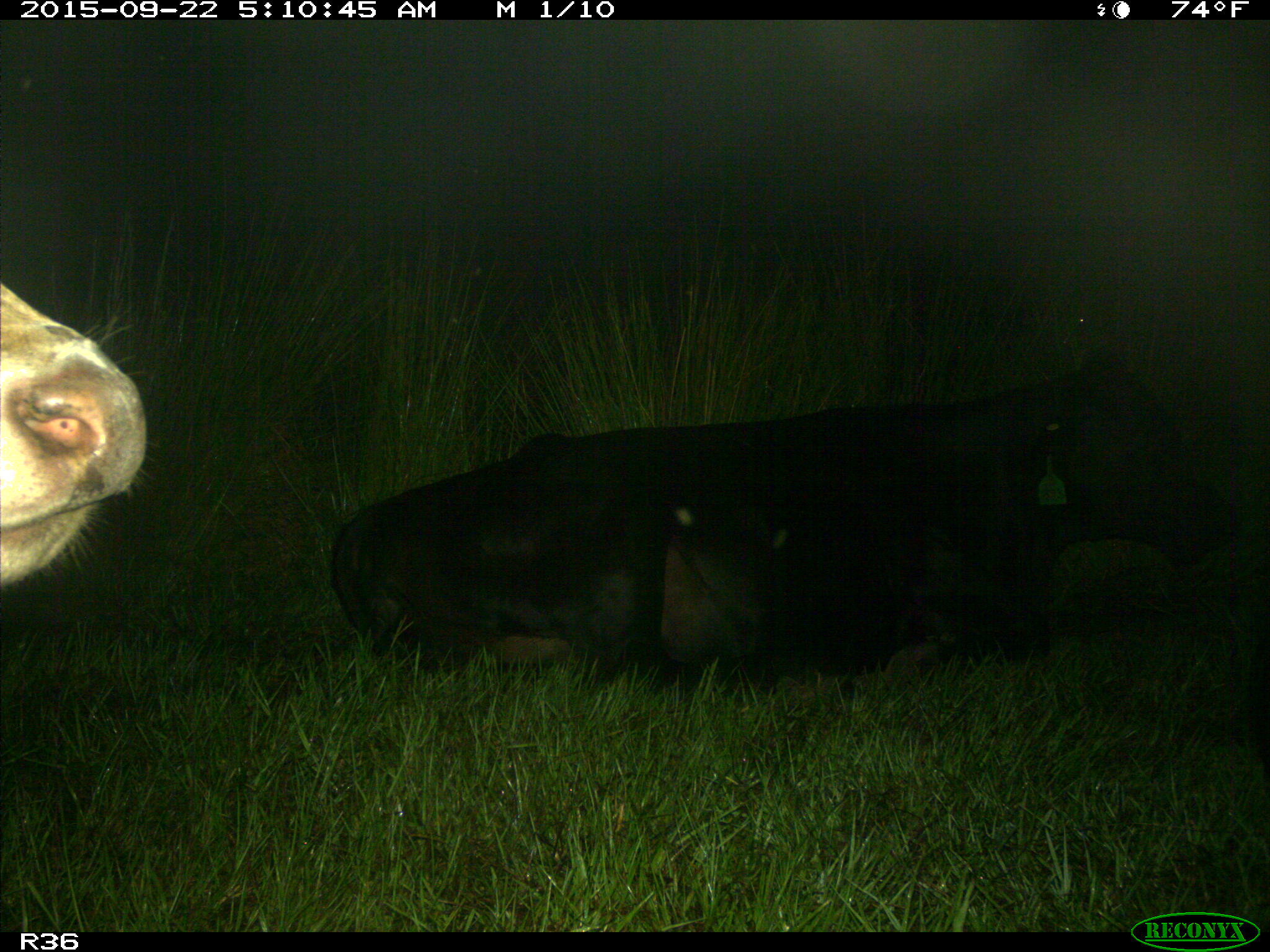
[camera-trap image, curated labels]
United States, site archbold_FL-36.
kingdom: Animalia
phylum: Chordata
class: Mammalia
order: Artiodactyla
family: Bovidae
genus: Bos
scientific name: Bos taurus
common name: domestic cow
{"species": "Bos taurus (domestic cow)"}